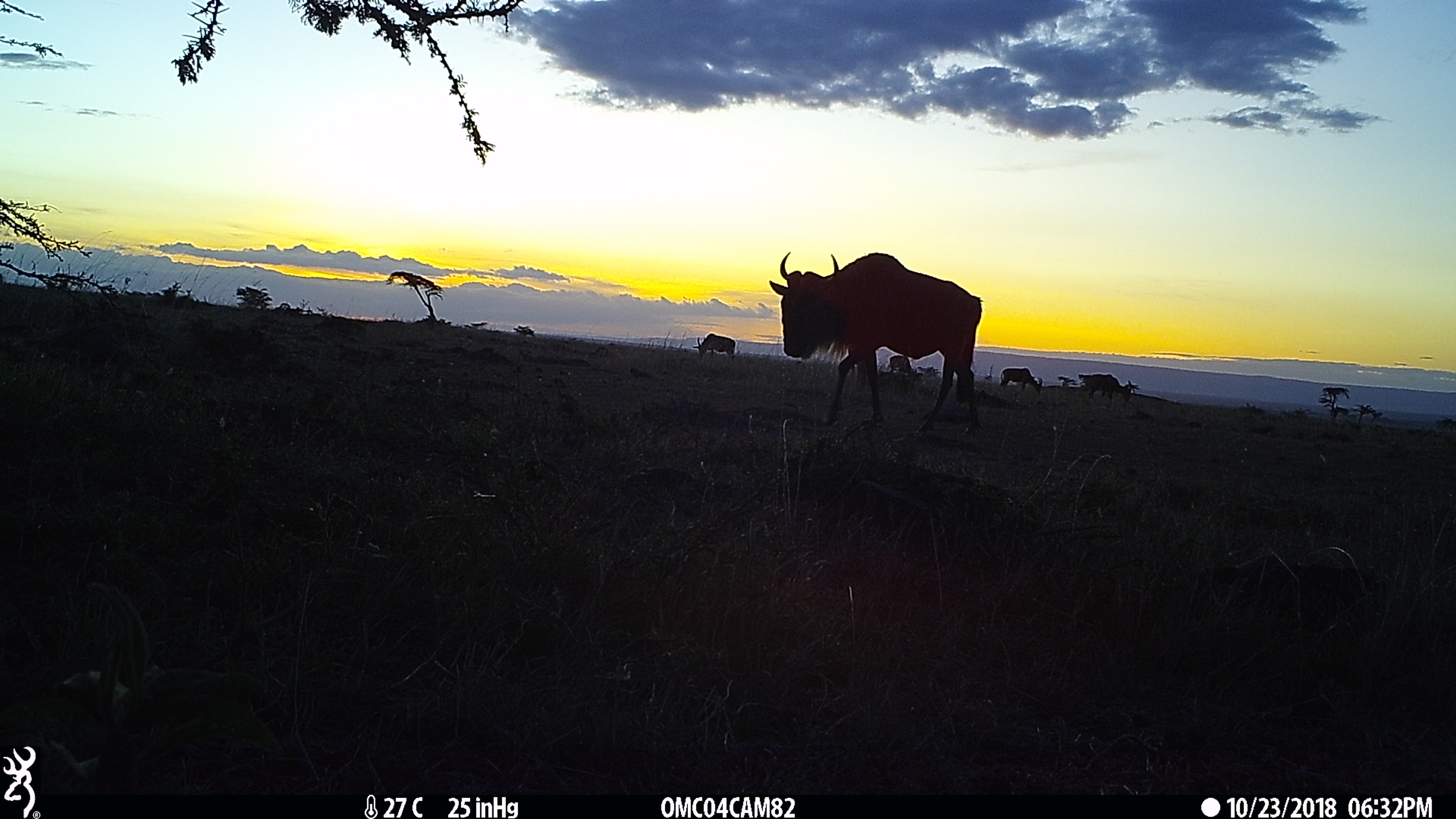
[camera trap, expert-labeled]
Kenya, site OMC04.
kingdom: Animalia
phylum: Chordata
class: Mammalia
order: Artiodactyla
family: Bovidae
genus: Connochaetes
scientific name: Connochaetes taurinus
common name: blue wildebeest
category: wildebeest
Wildebeest (blue wildebeest) (Connochaetes taurinus).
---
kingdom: Animalia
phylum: Chordata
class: Mammalia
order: Artiodactyla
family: Bovidae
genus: Damaliscus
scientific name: Damaliscus lunatus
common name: topi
Topi (Damaliscus lunatus).